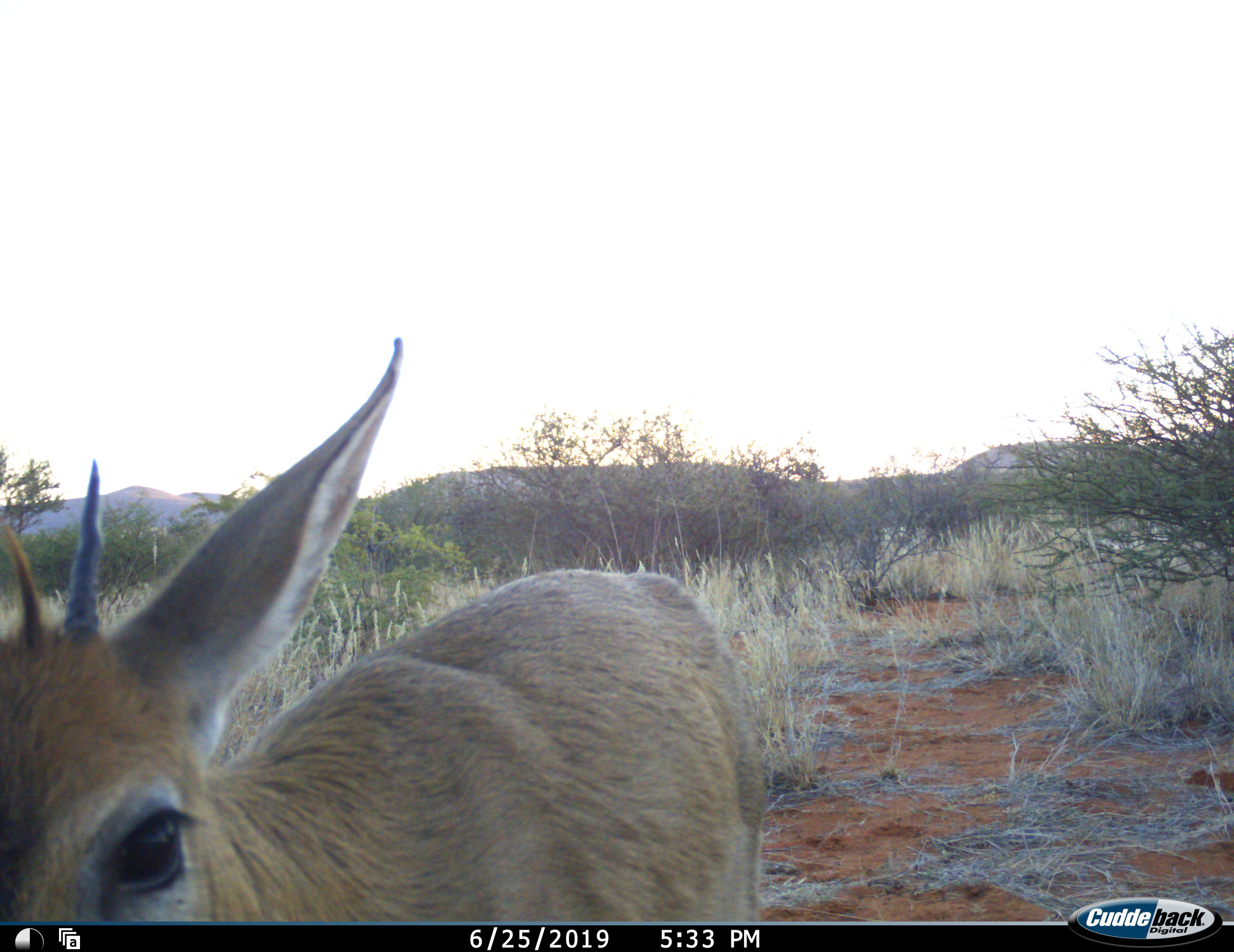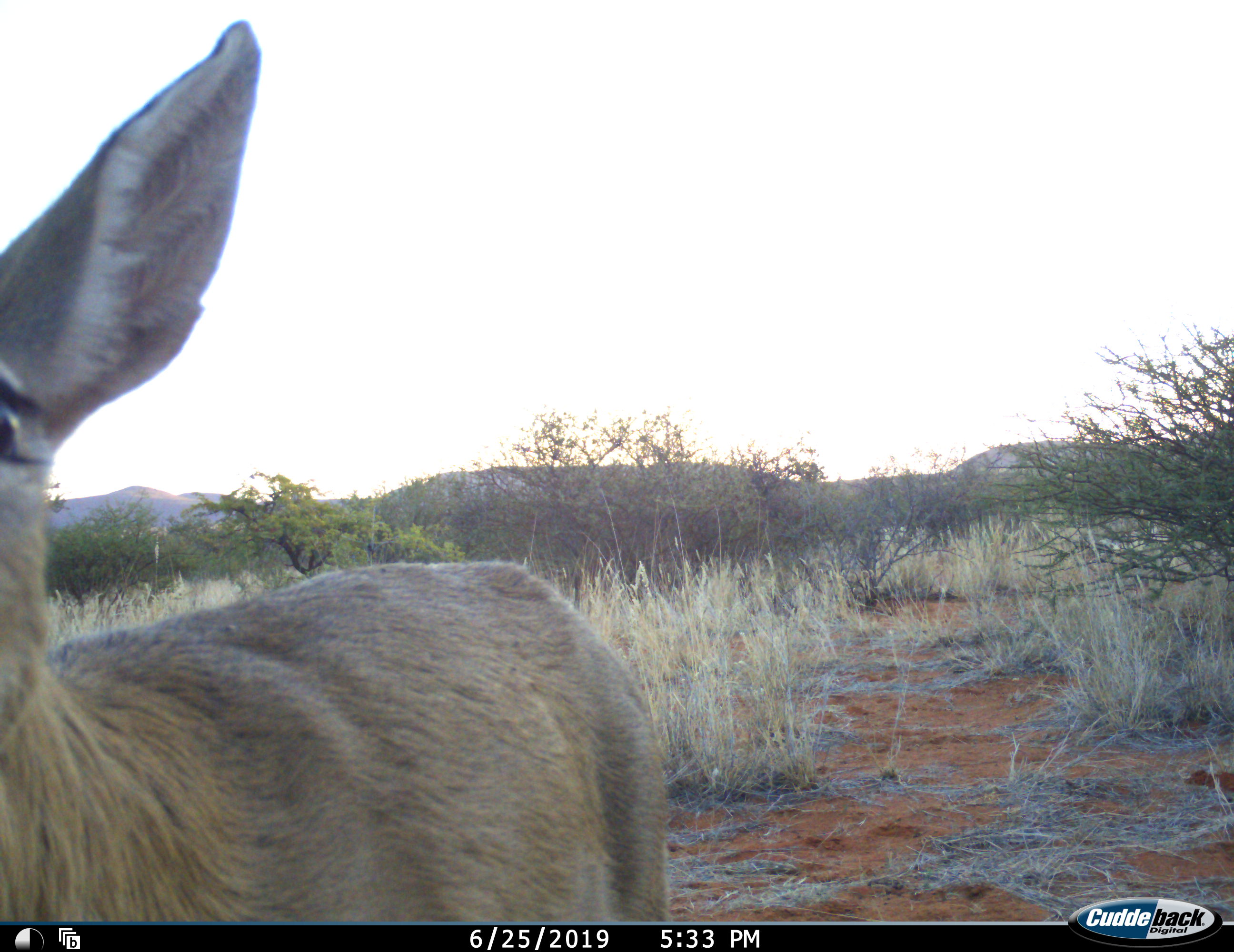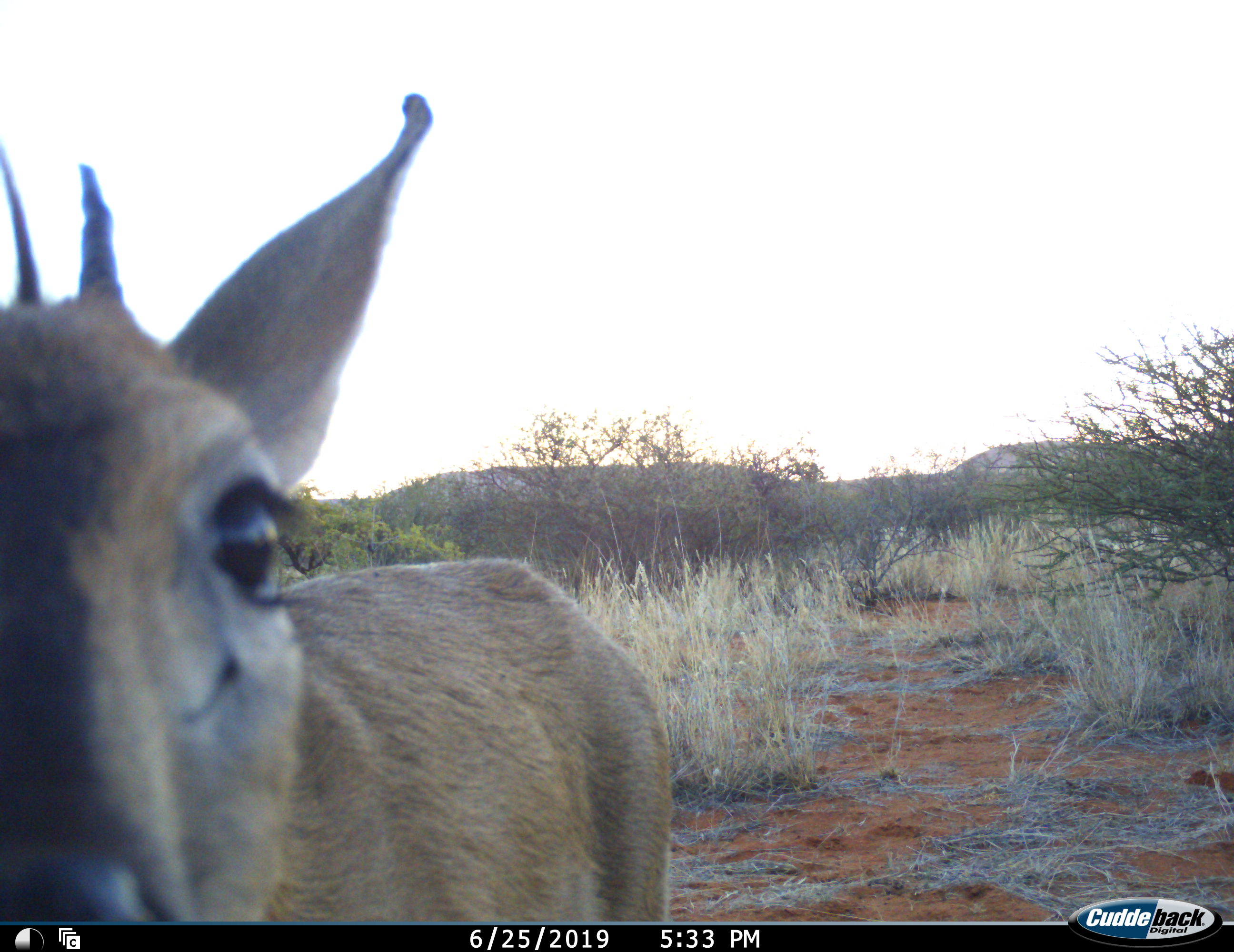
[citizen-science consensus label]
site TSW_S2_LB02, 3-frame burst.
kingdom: Animalia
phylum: Chordata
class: Mammalia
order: Artiodactyla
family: Bovidae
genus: Sylvicapra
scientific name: Sylvicapra grimmia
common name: common duiker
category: duikercommongrey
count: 1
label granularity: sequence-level